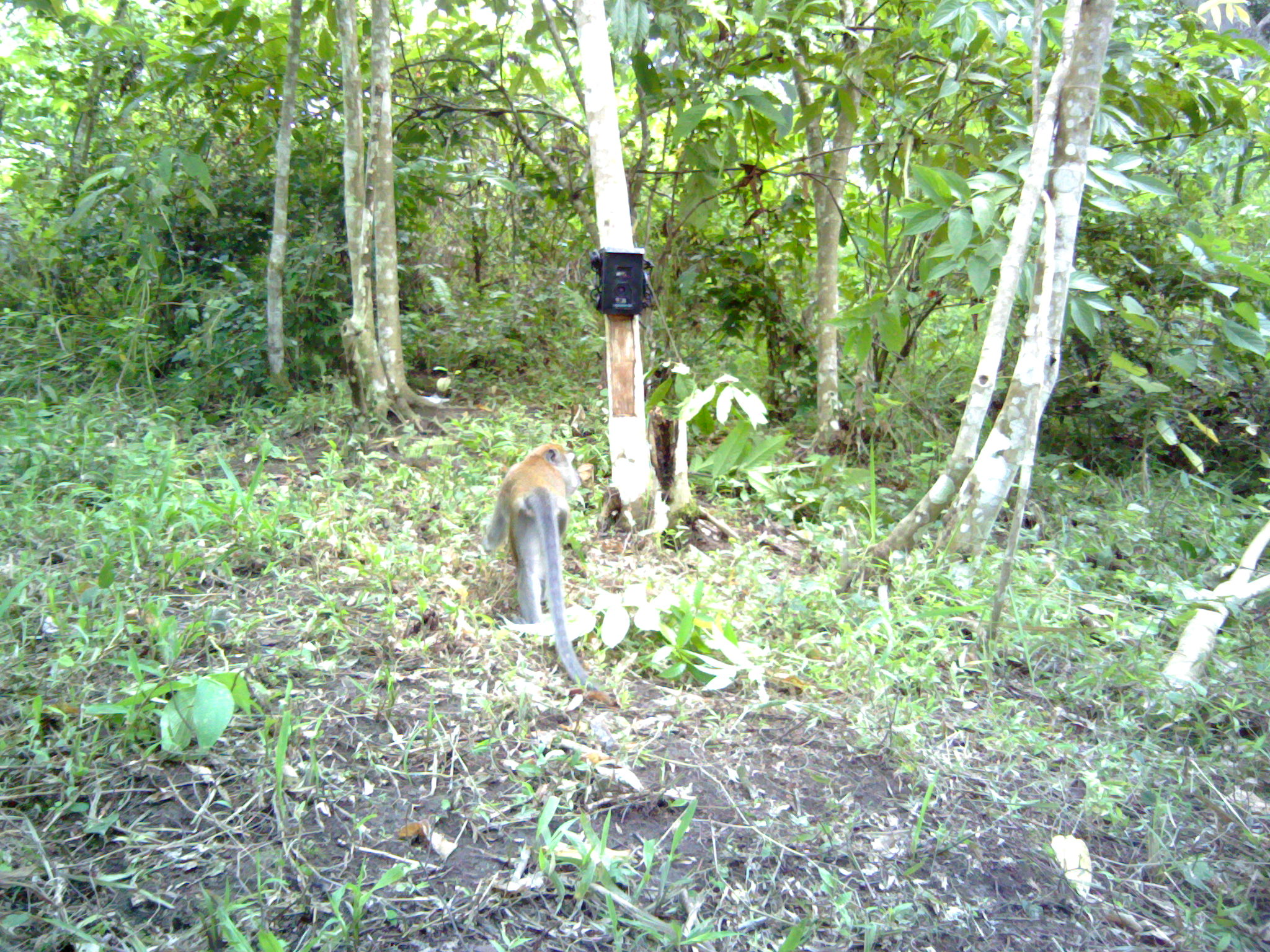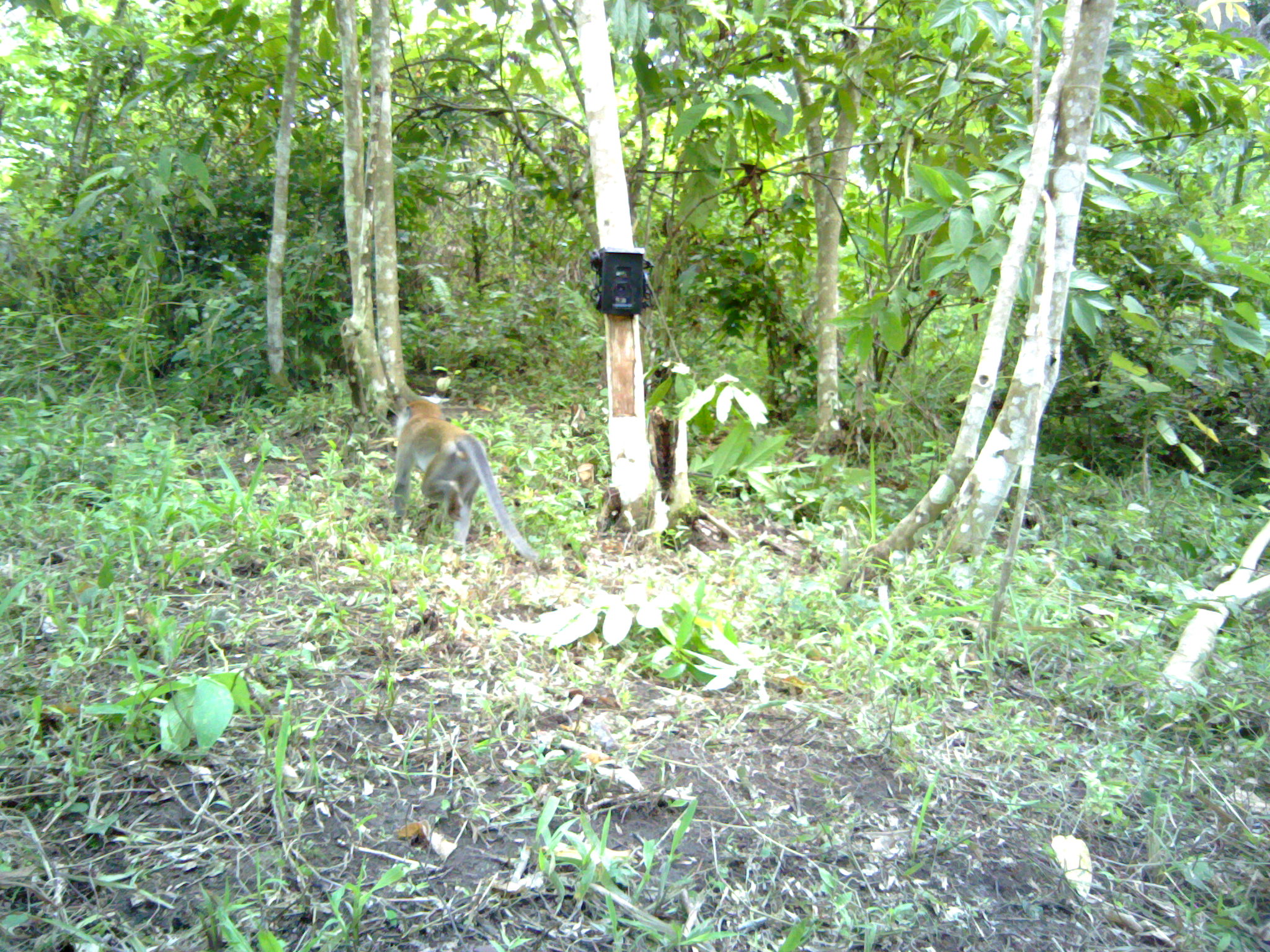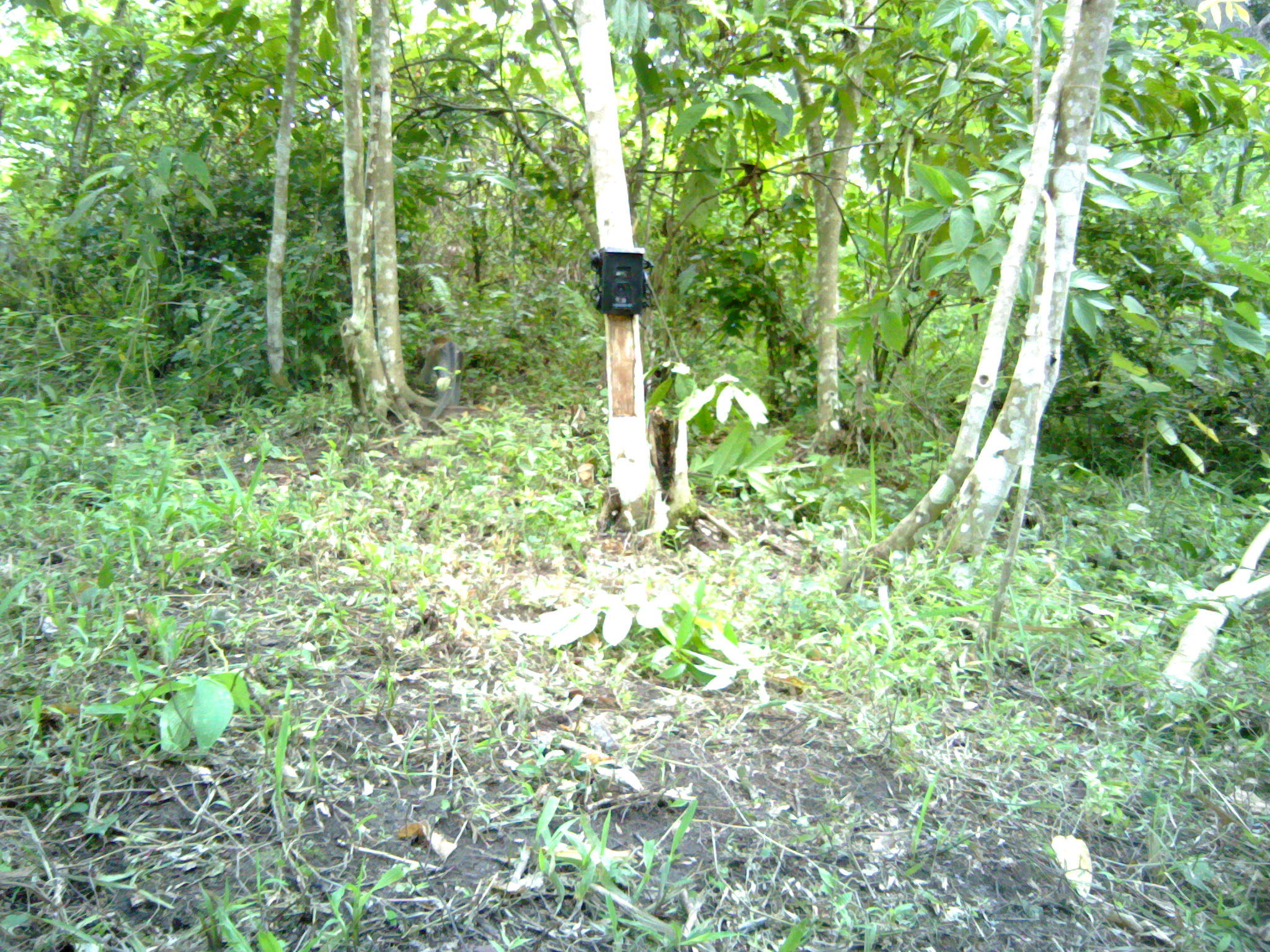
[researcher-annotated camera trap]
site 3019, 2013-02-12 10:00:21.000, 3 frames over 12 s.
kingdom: Animalia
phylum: Chordata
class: Mammalia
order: Primates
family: Cercopithecidae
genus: Macaca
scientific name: Macaca fascicularis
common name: crab-eating macaque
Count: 1.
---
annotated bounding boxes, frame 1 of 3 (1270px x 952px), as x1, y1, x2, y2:
macaca fascicularis: 483, 439, 599, 690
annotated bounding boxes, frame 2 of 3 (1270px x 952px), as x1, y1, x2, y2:
macaca fascicularis: 389, 400, 539, 561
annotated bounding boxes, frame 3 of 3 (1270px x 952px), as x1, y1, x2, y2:
macaca fascicularis: 419, 333, 466, 423